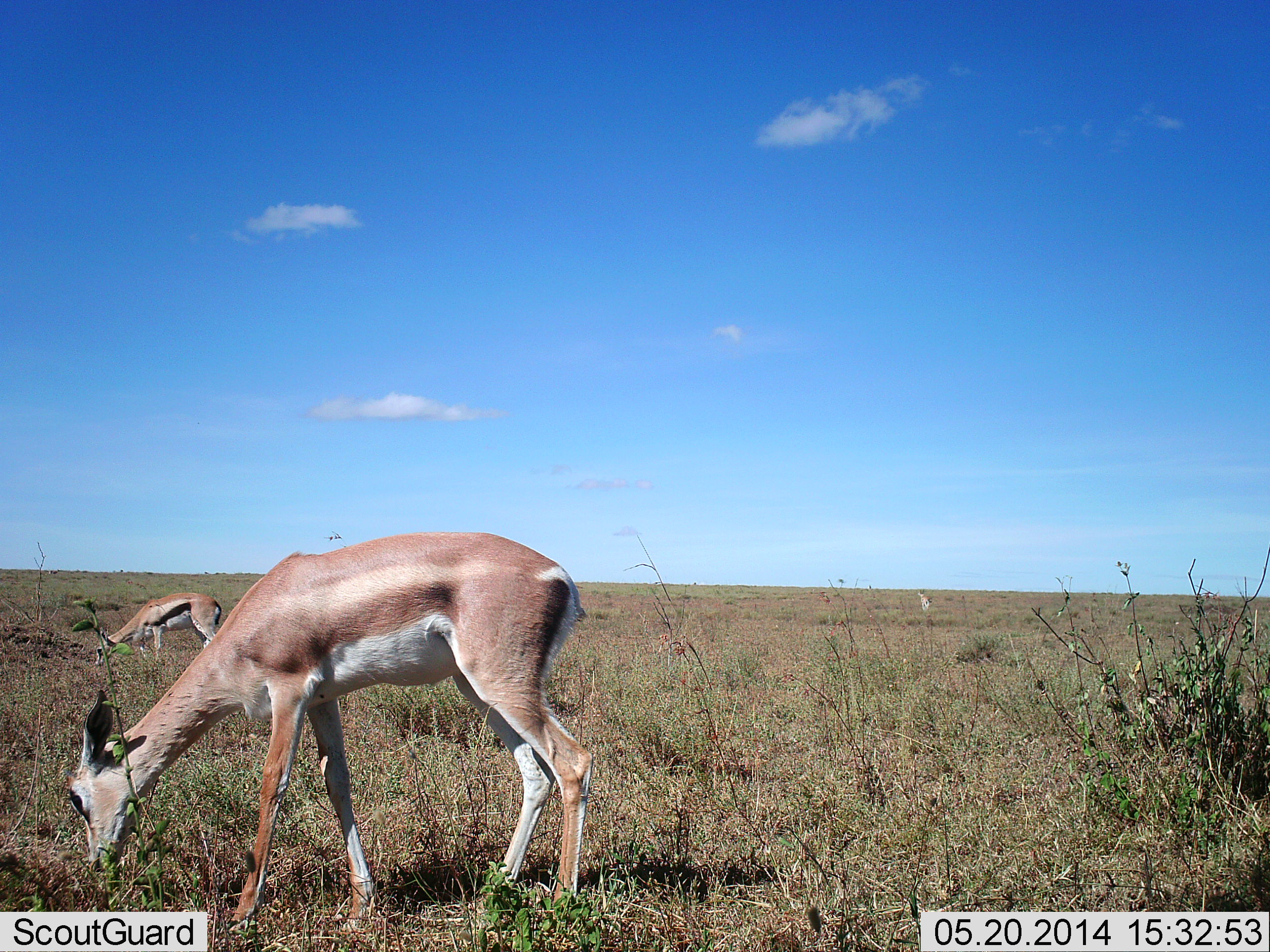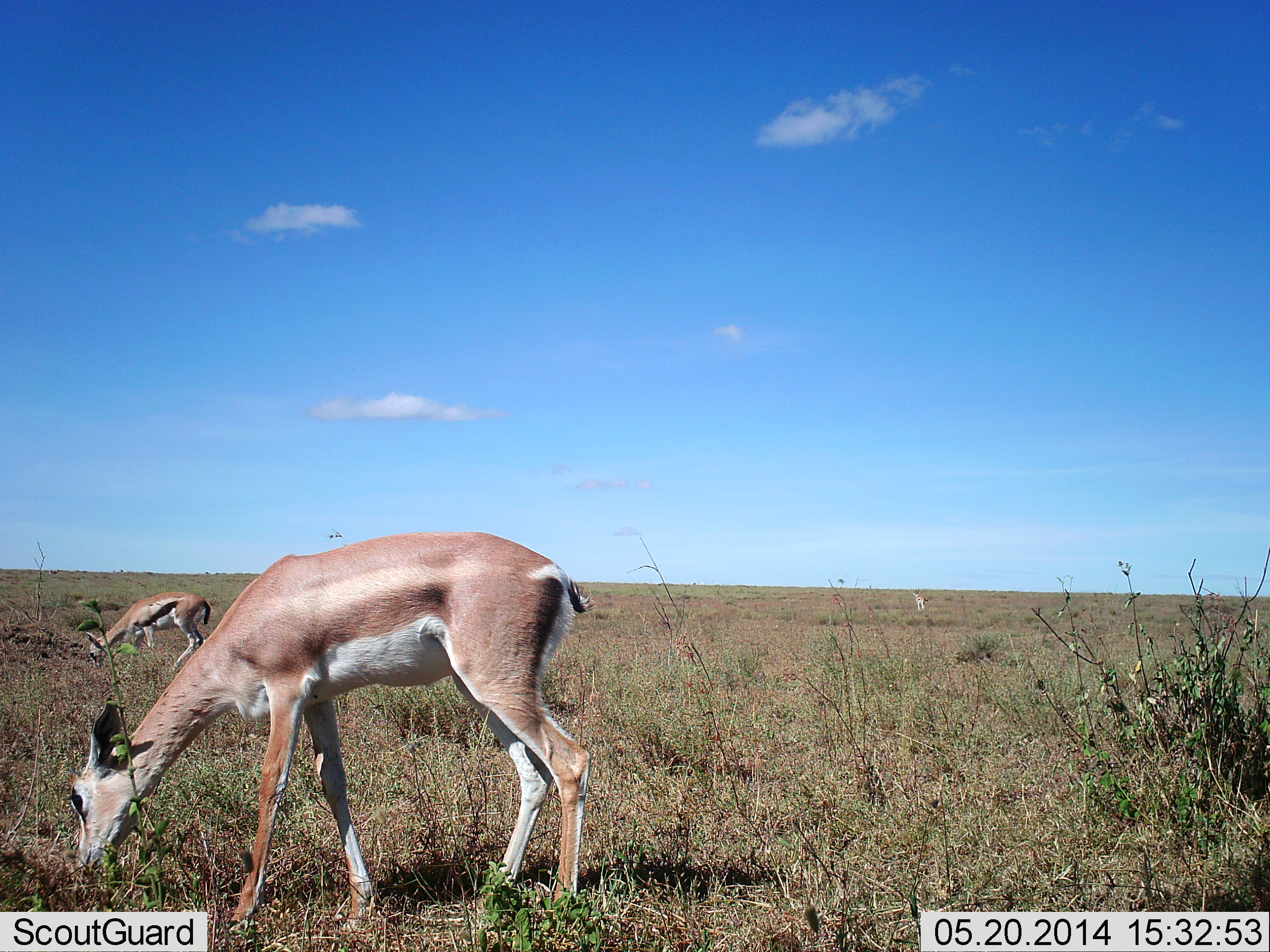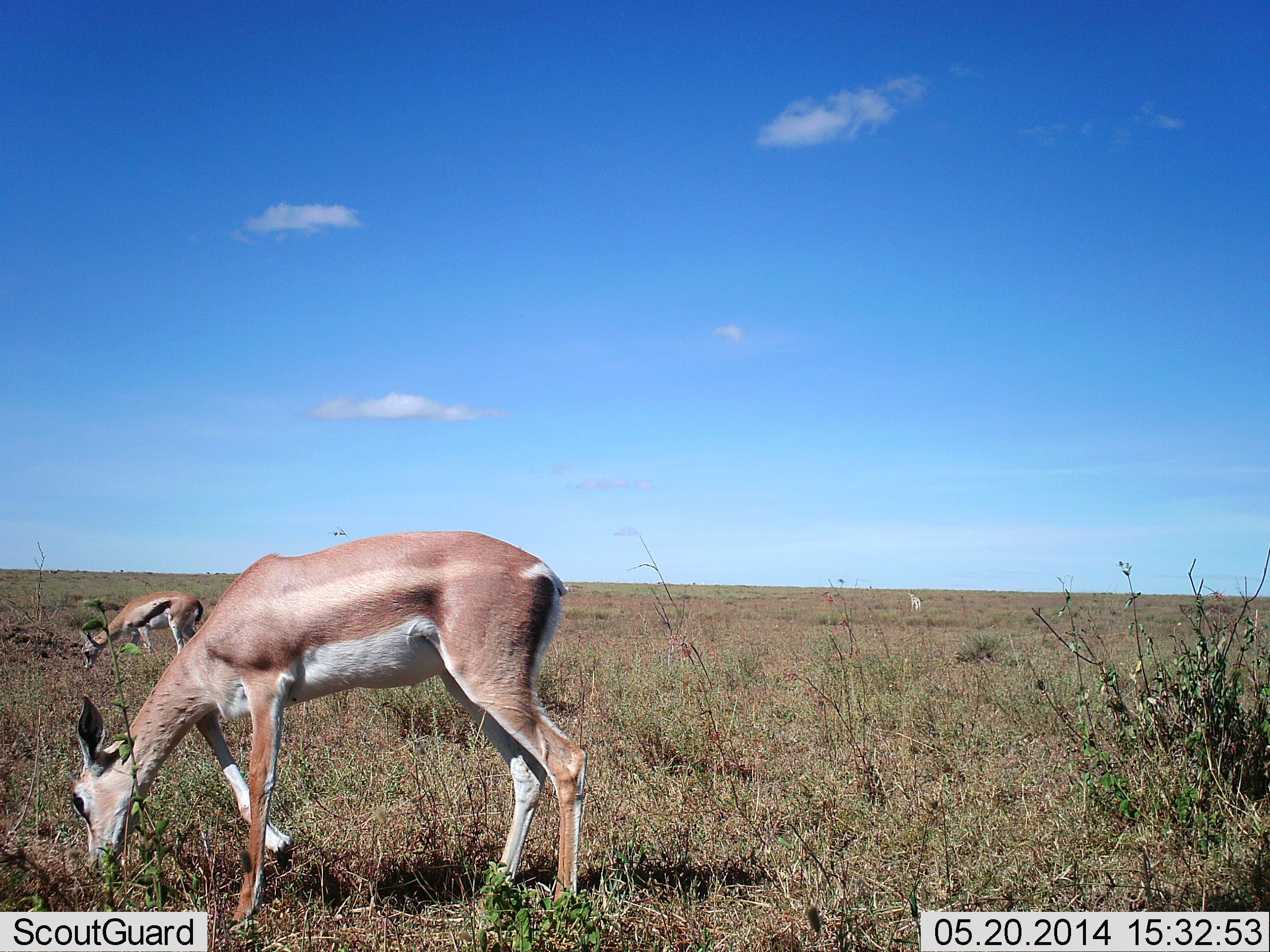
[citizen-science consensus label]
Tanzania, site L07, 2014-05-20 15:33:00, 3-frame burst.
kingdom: Animalia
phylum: Chordata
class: Mammalia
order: Artiodactyla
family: Bovidae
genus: Nanger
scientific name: Nanger granti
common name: grant's gazelle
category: gazellegrants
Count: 1.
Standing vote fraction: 19%.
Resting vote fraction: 0%.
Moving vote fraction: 8%.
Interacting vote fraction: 0%.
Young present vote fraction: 6%.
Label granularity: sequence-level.